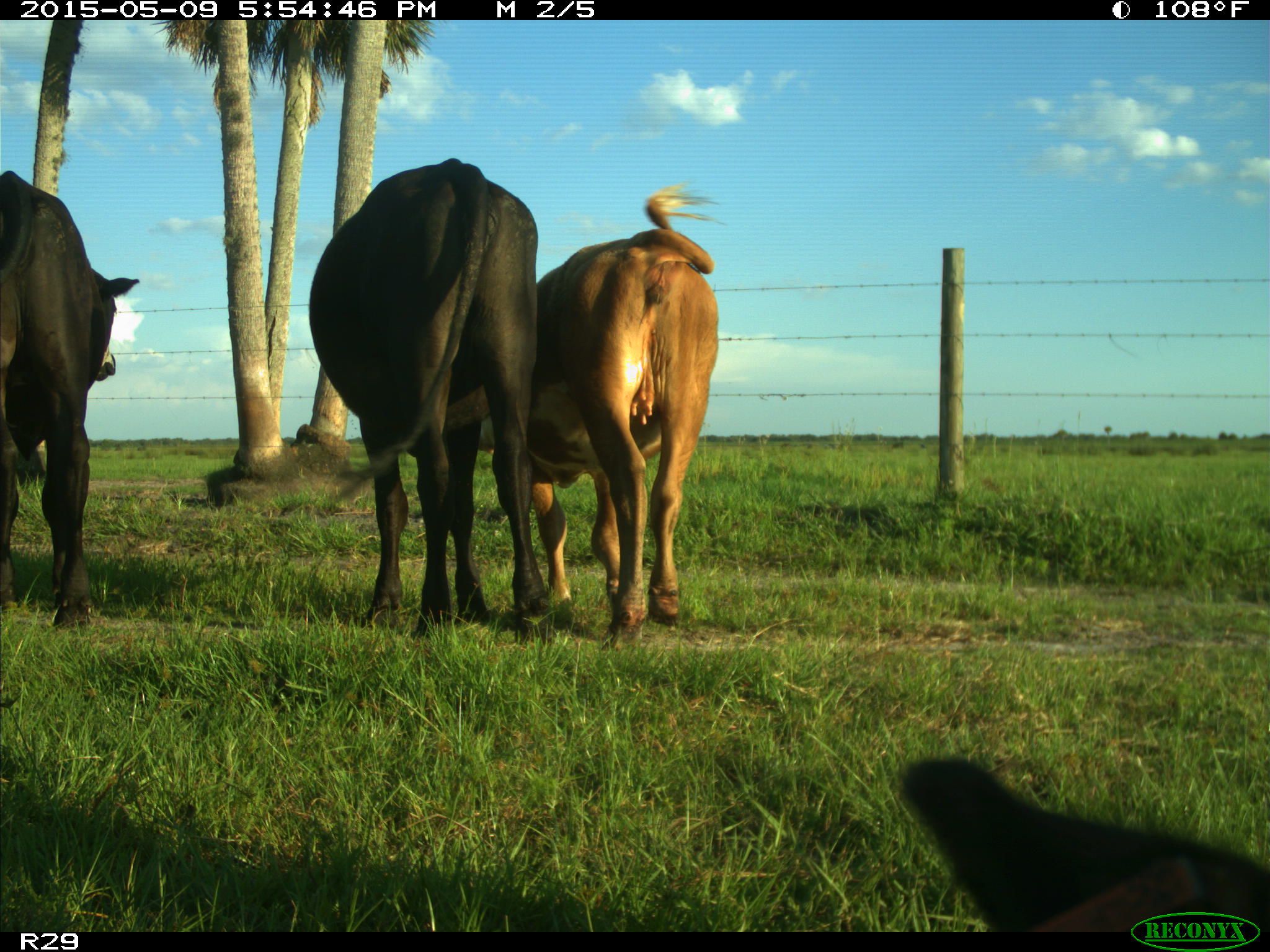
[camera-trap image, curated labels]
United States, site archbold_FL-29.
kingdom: Animalia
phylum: Chordata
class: Mammalia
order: Artiodactyla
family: Bovidae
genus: Bos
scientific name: Bos taurus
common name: domestic cow